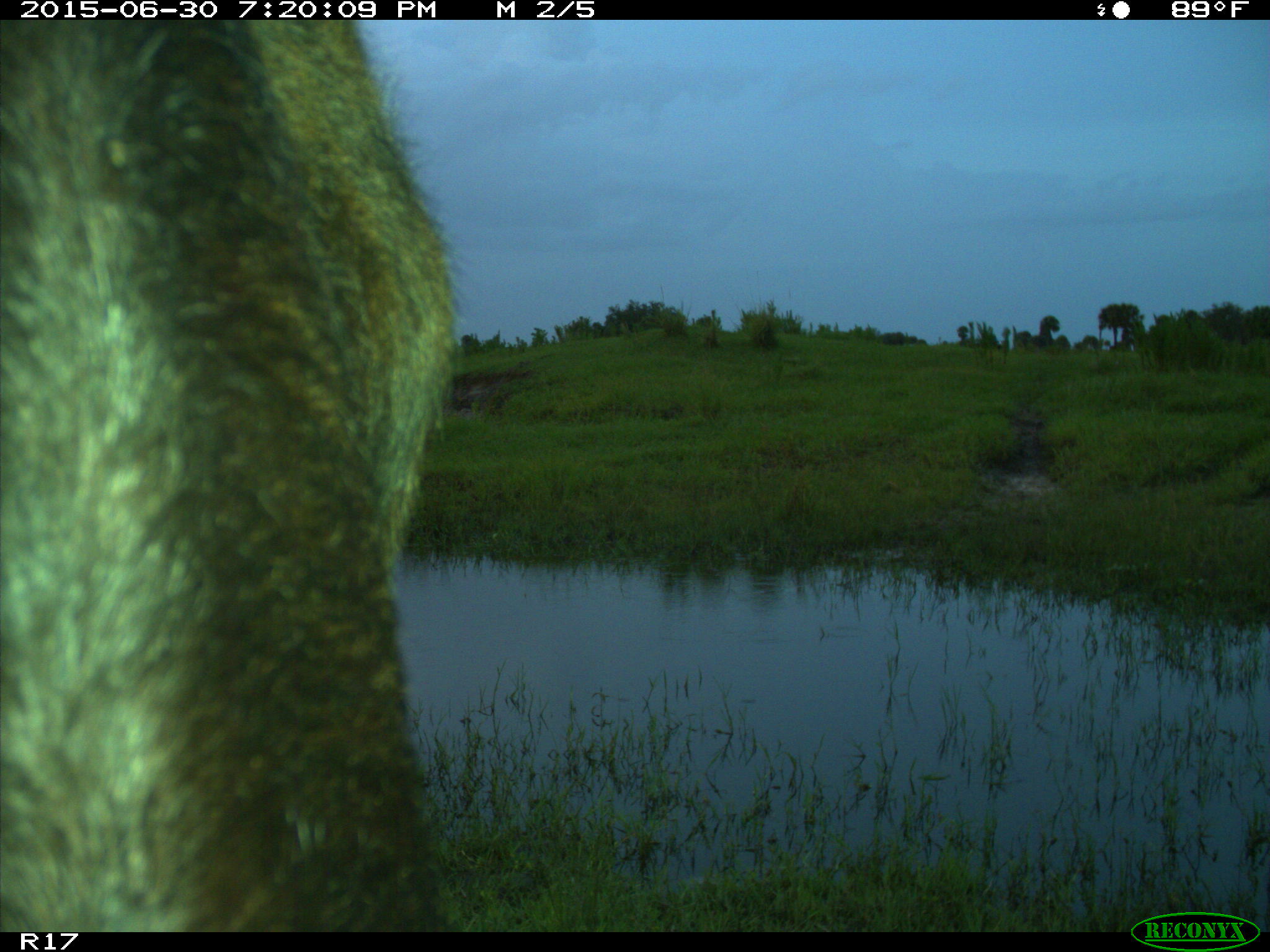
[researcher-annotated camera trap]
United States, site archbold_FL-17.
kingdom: Animalia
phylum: Chordata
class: Mammalia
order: Artiodactyla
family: Bovidae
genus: Bos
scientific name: Bos taurus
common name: domestic cow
Bos taurus (domestic cow).